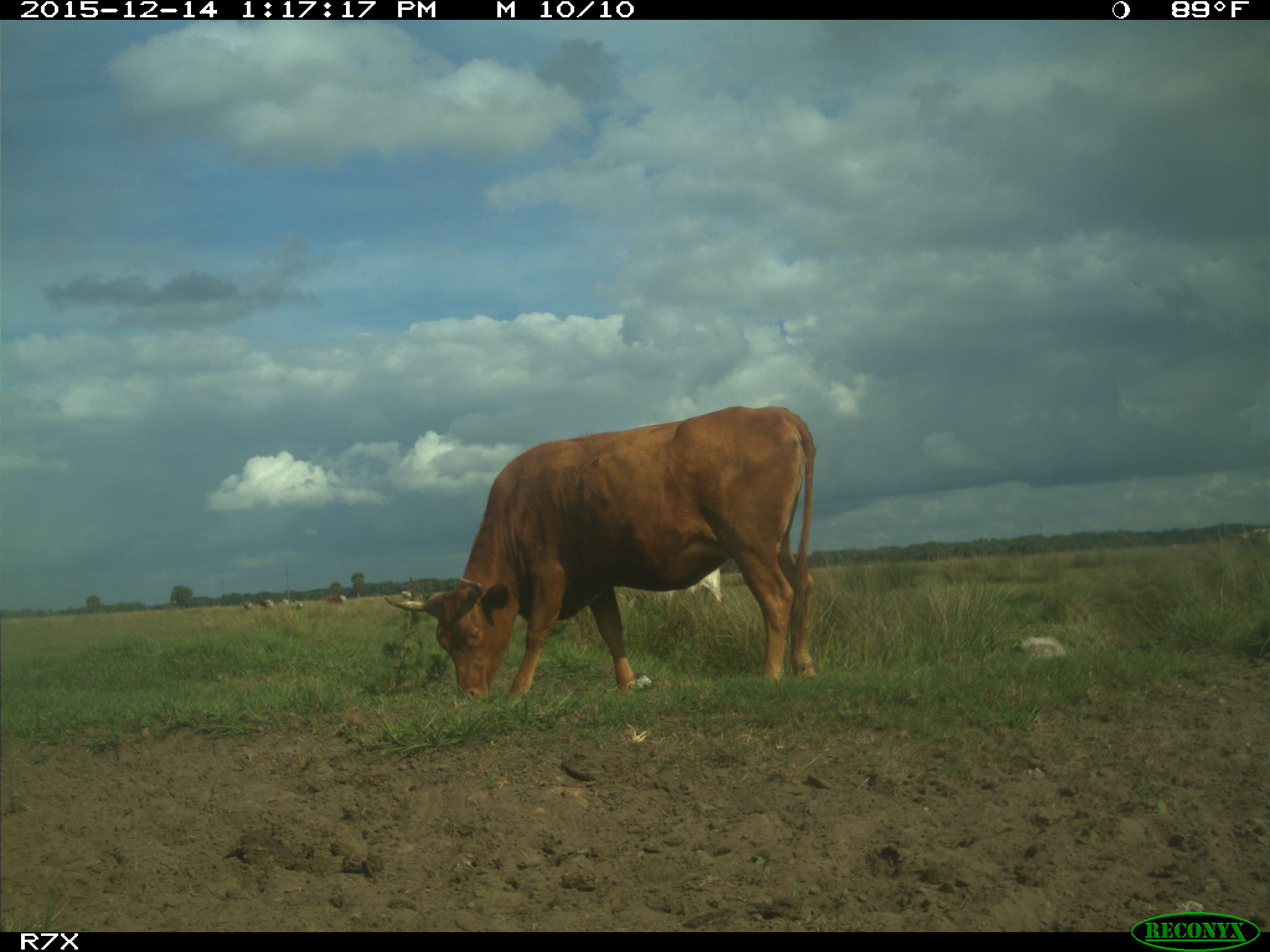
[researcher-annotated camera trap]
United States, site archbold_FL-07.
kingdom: Animalia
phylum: Chordata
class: Mammalia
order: Artiodactyla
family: Bovidae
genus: Bos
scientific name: Bos taurus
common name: domestic cow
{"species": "Bos taurus (domestic cow)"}